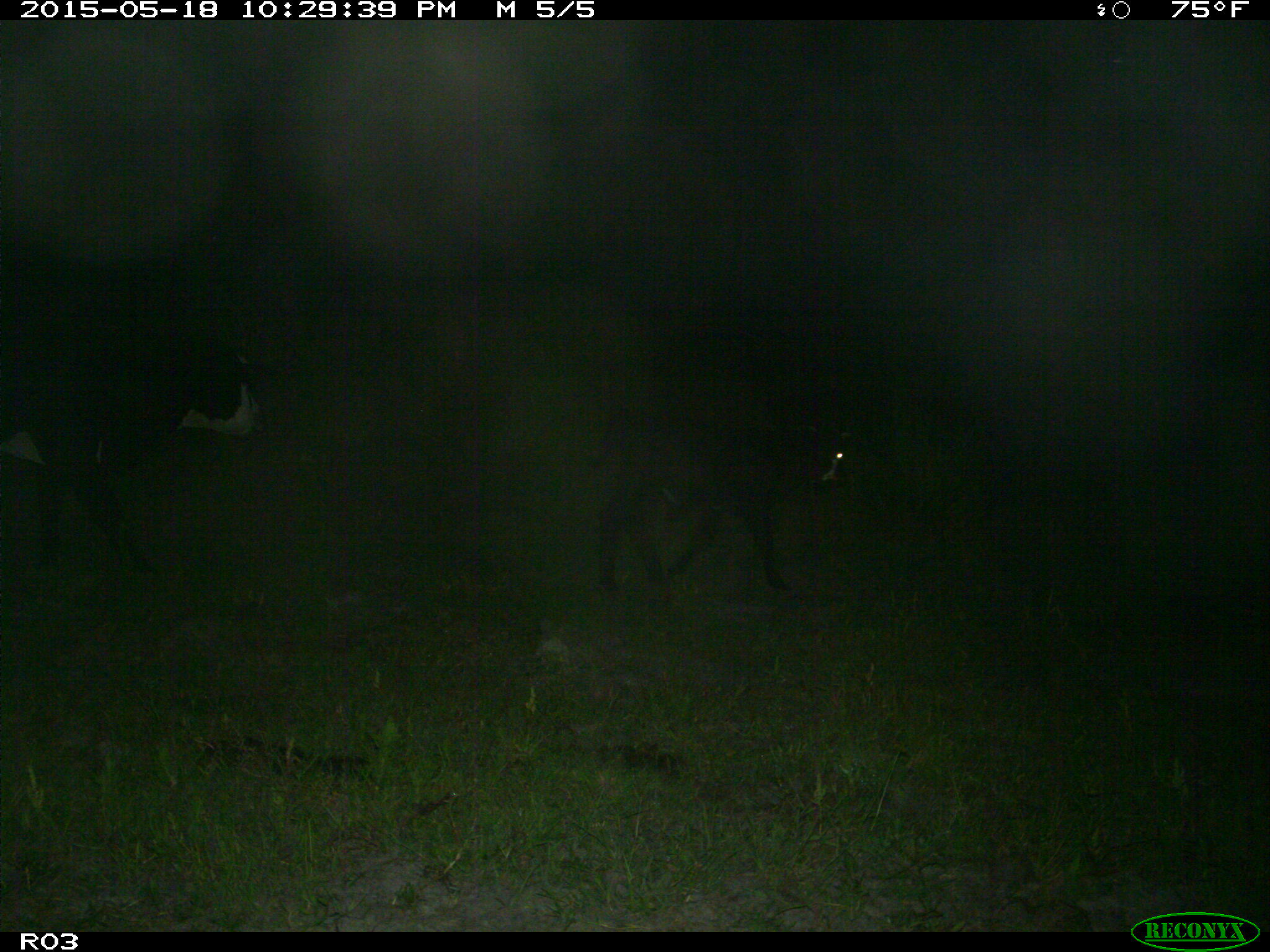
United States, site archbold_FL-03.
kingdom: Animalia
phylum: Chordata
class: Mammalia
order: Artiodactyla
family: Bovidae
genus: Bos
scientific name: Bos taurus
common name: domestic cow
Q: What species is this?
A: Bos taurus (domestic cow).